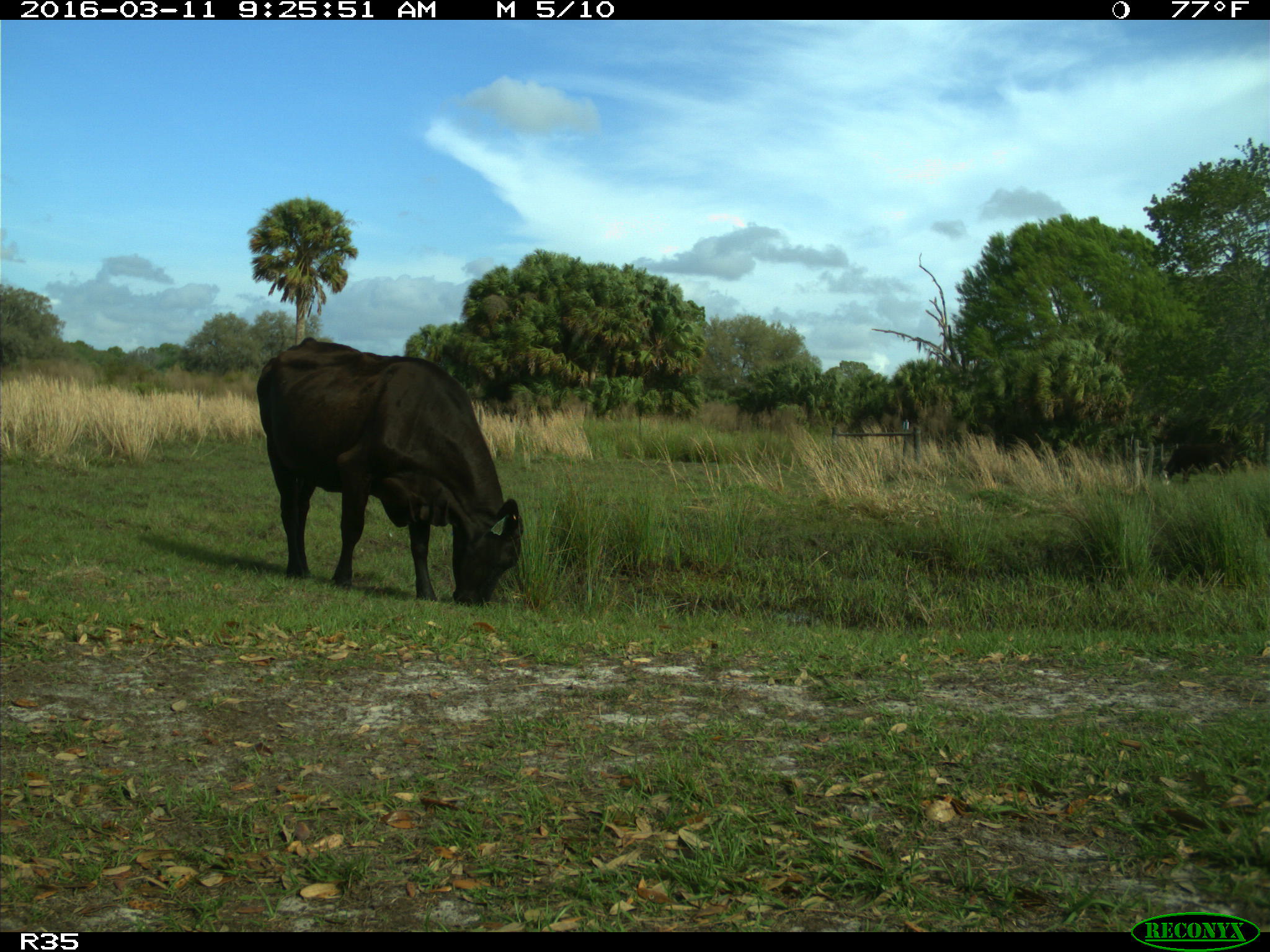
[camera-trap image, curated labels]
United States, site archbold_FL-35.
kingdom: Animalia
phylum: Chordata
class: Mammalia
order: Artiodactyla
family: Bovidae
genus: Bos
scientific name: Bos taurus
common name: domestic cow